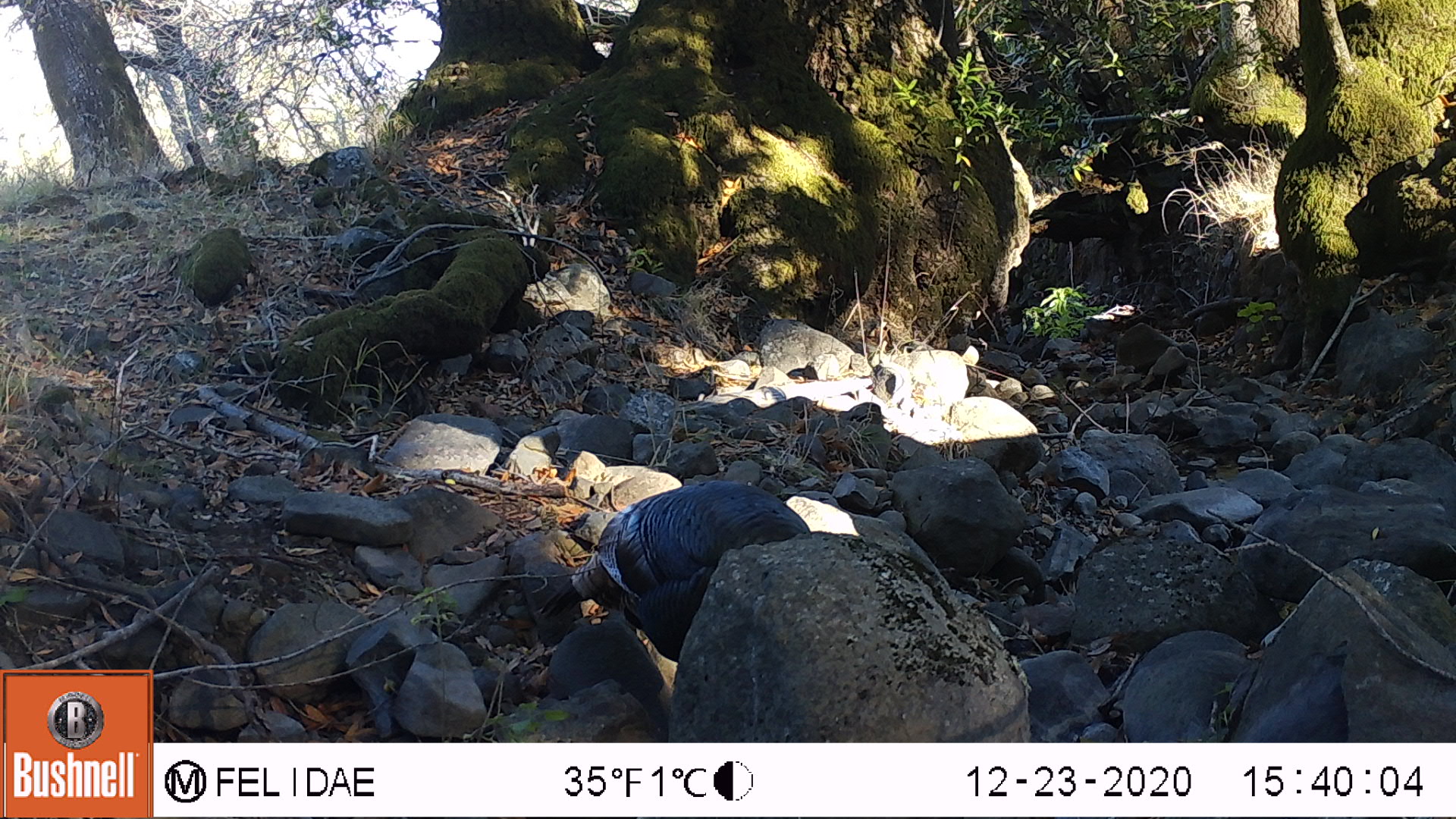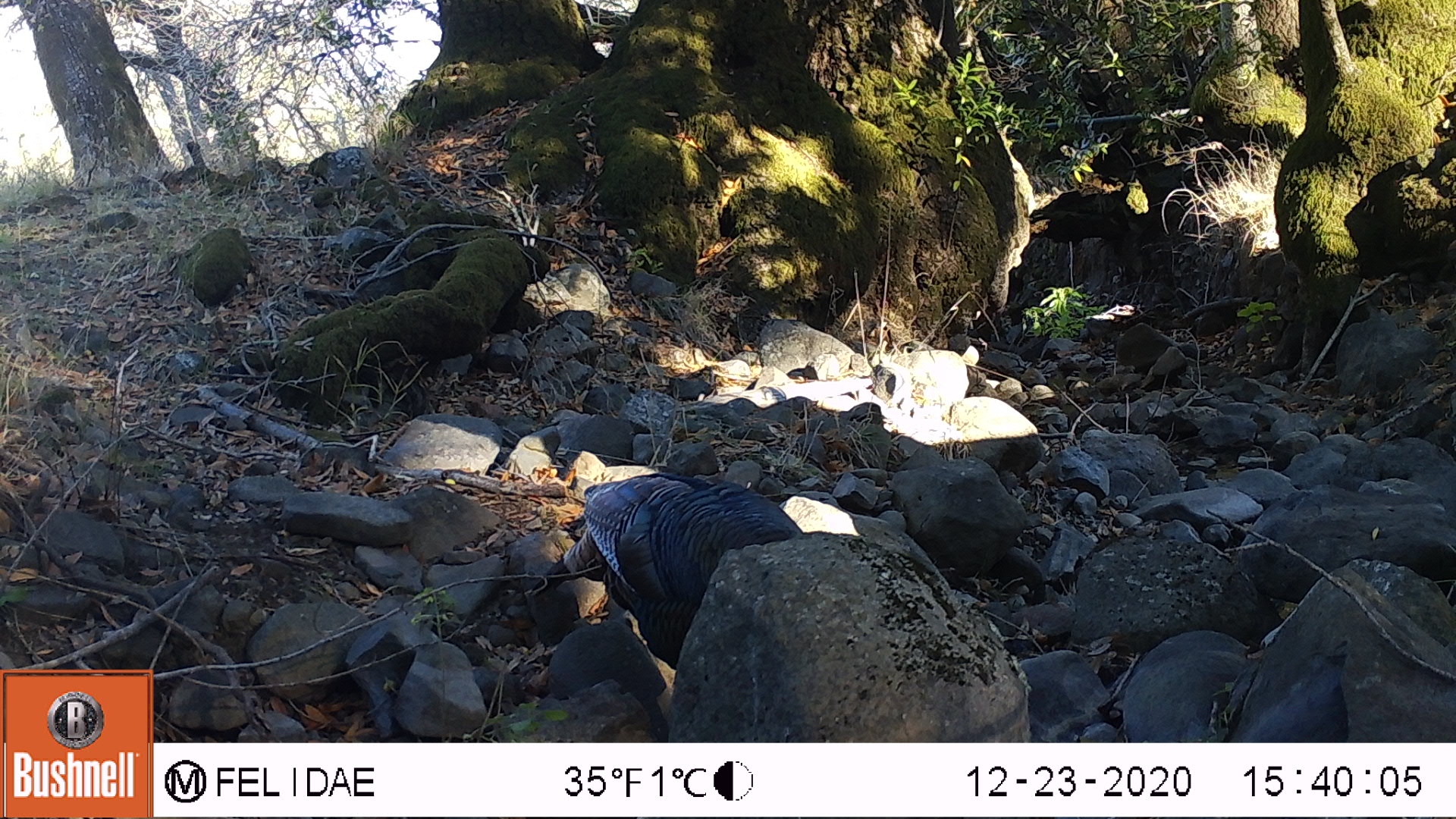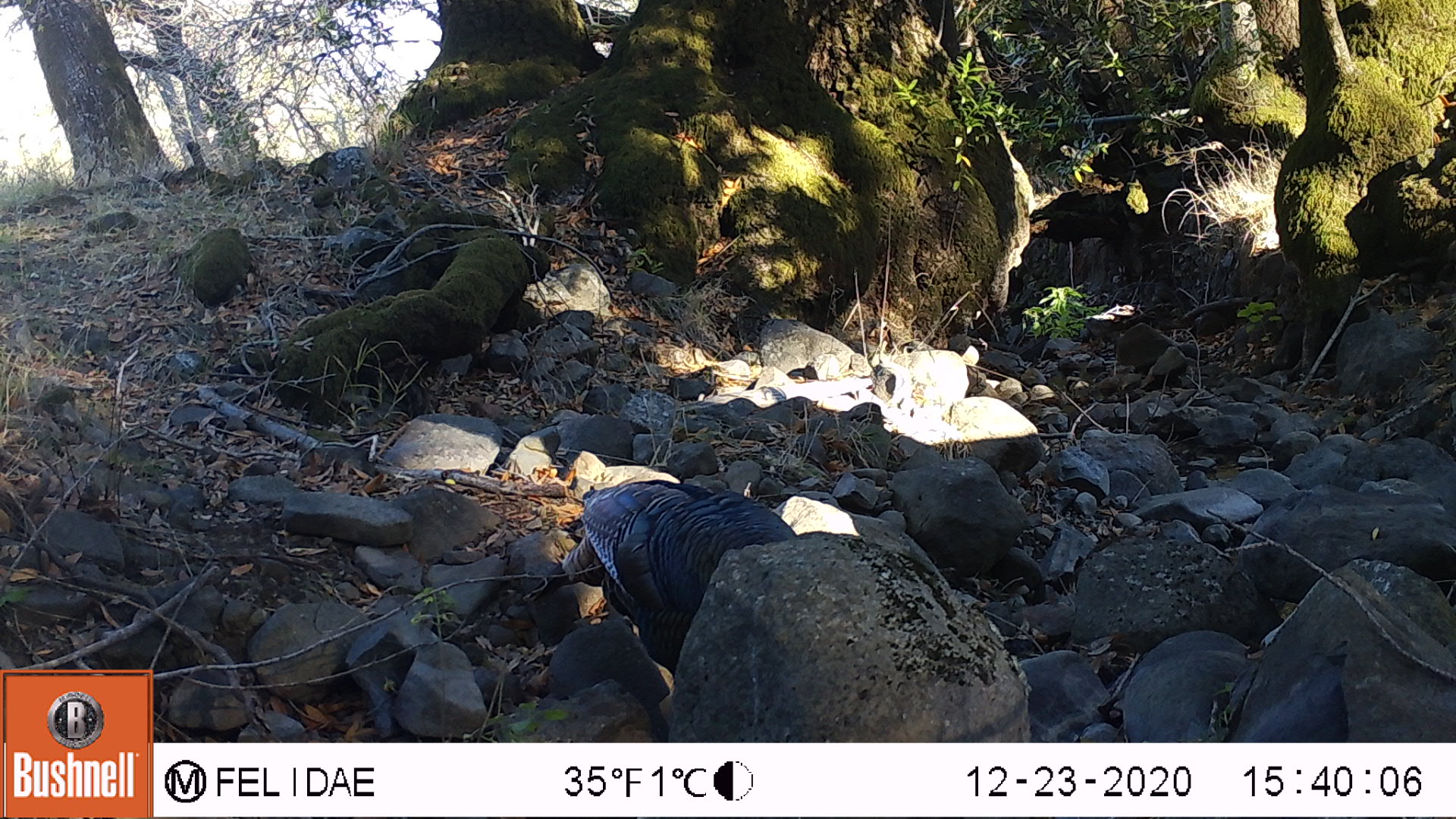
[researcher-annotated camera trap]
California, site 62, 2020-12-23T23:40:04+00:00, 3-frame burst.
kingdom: Animalia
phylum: Chordata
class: Aves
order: Galliformes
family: Phasianidae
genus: Meleagris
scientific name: Meleagris gallopavo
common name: turkey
Turkey (Meleagris gallopavo).